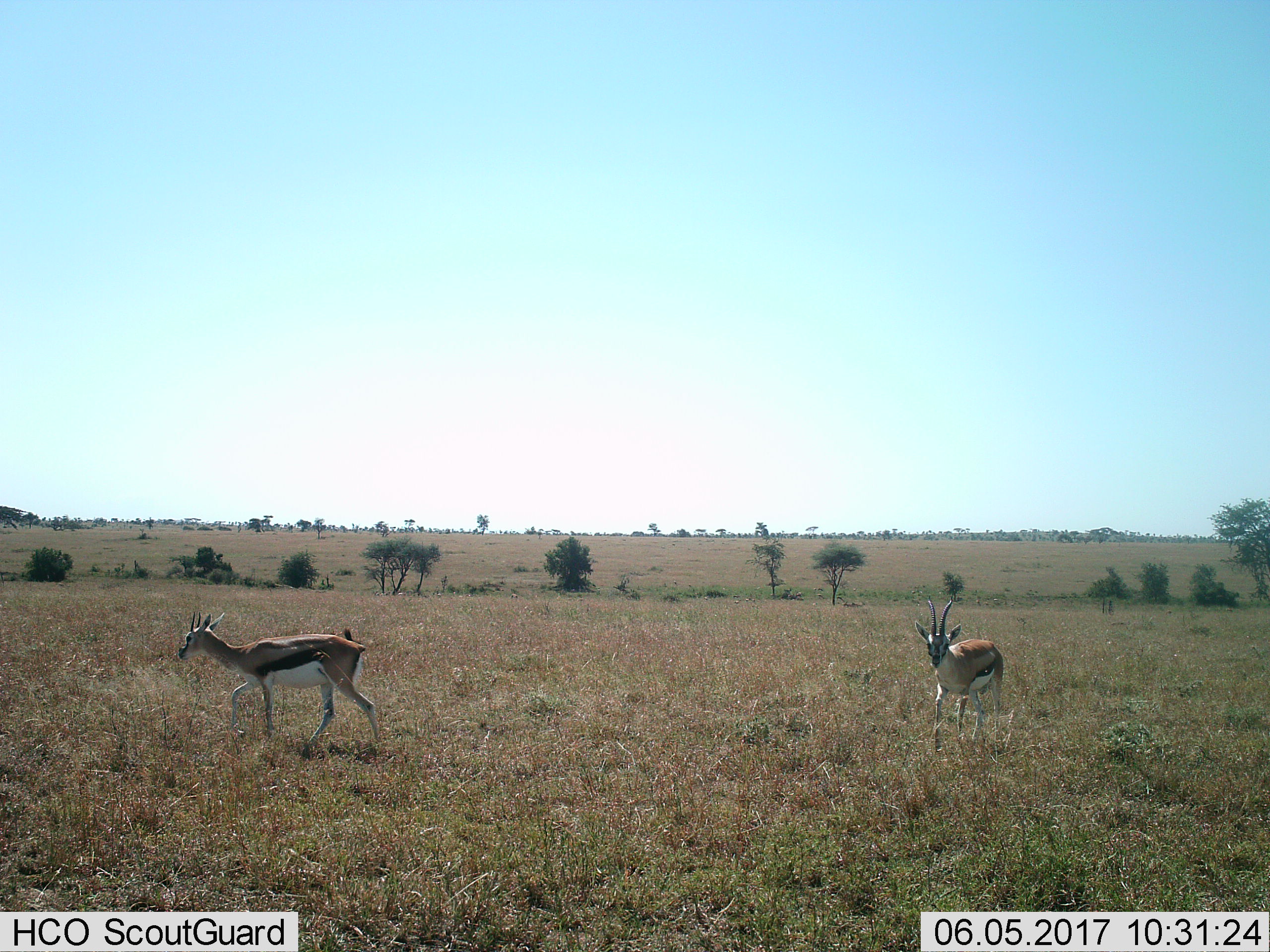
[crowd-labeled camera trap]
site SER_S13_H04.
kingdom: Animalia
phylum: Chordata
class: Mammalia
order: Artiodactyla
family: Bovidae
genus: Eudorcas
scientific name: Eudorcas thomsonii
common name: thomson's gazelle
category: gazellethomsons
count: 2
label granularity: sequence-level